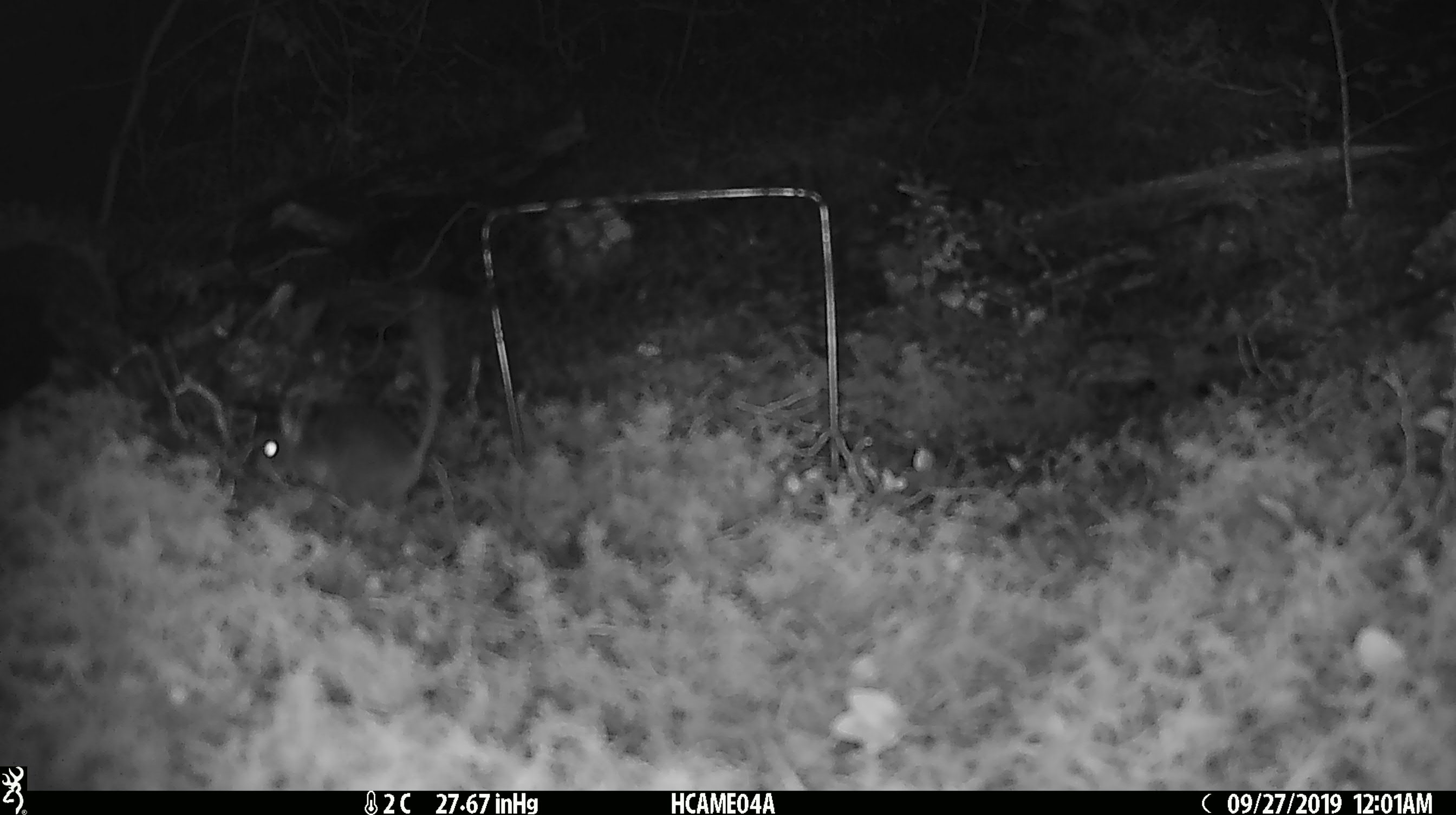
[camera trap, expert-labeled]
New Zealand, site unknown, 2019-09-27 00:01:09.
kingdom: Animalia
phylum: Chordata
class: Mammalia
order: Rodentia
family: Muridae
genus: Mus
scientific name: Mus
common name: mouse